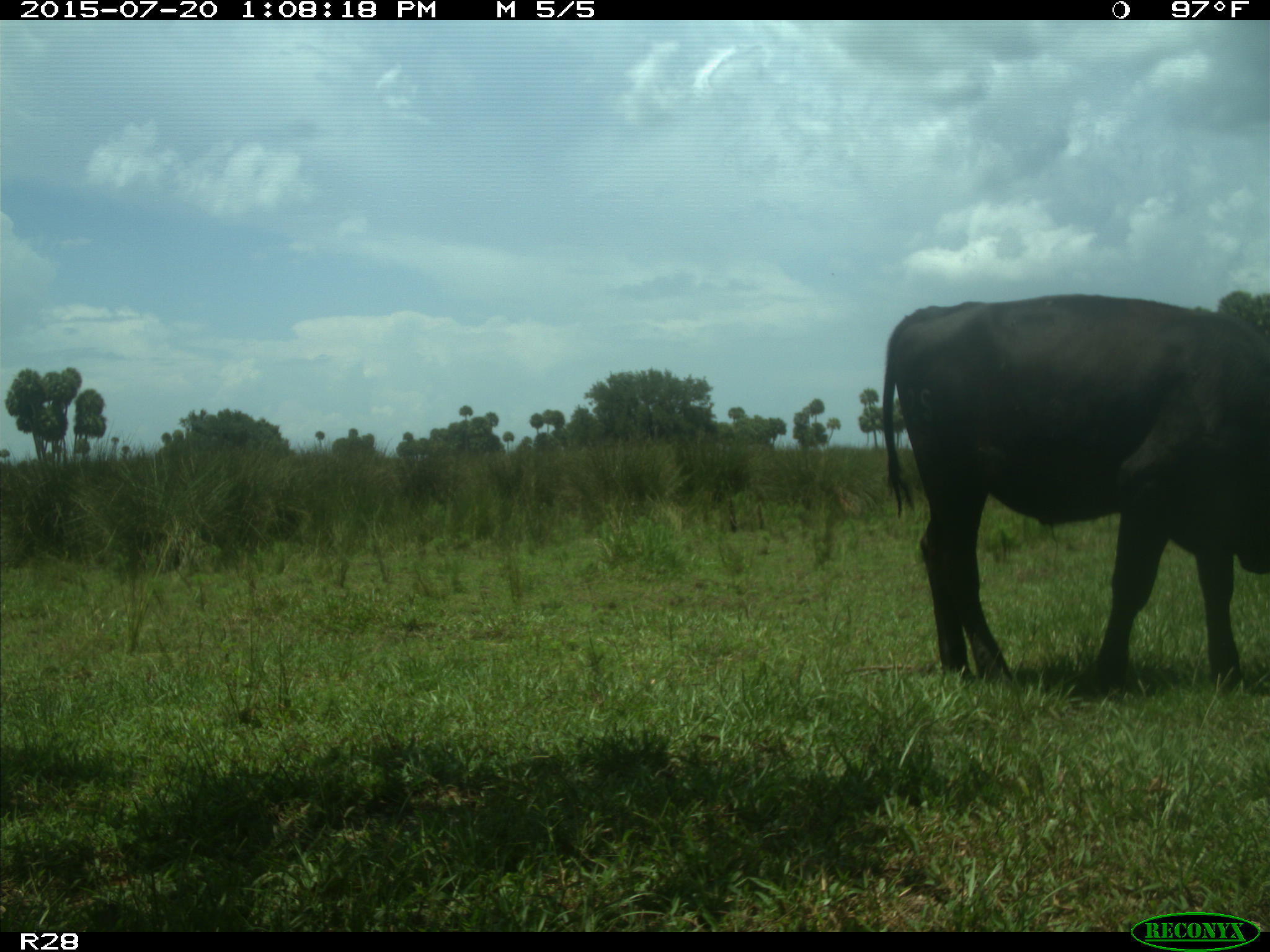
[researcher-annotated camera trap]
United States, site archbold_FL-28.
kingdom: Animalia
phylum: Chordata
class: Mammalia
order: Artiodactyla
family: Bovidae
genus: Bos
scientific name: Bos taurus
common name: domestic cow